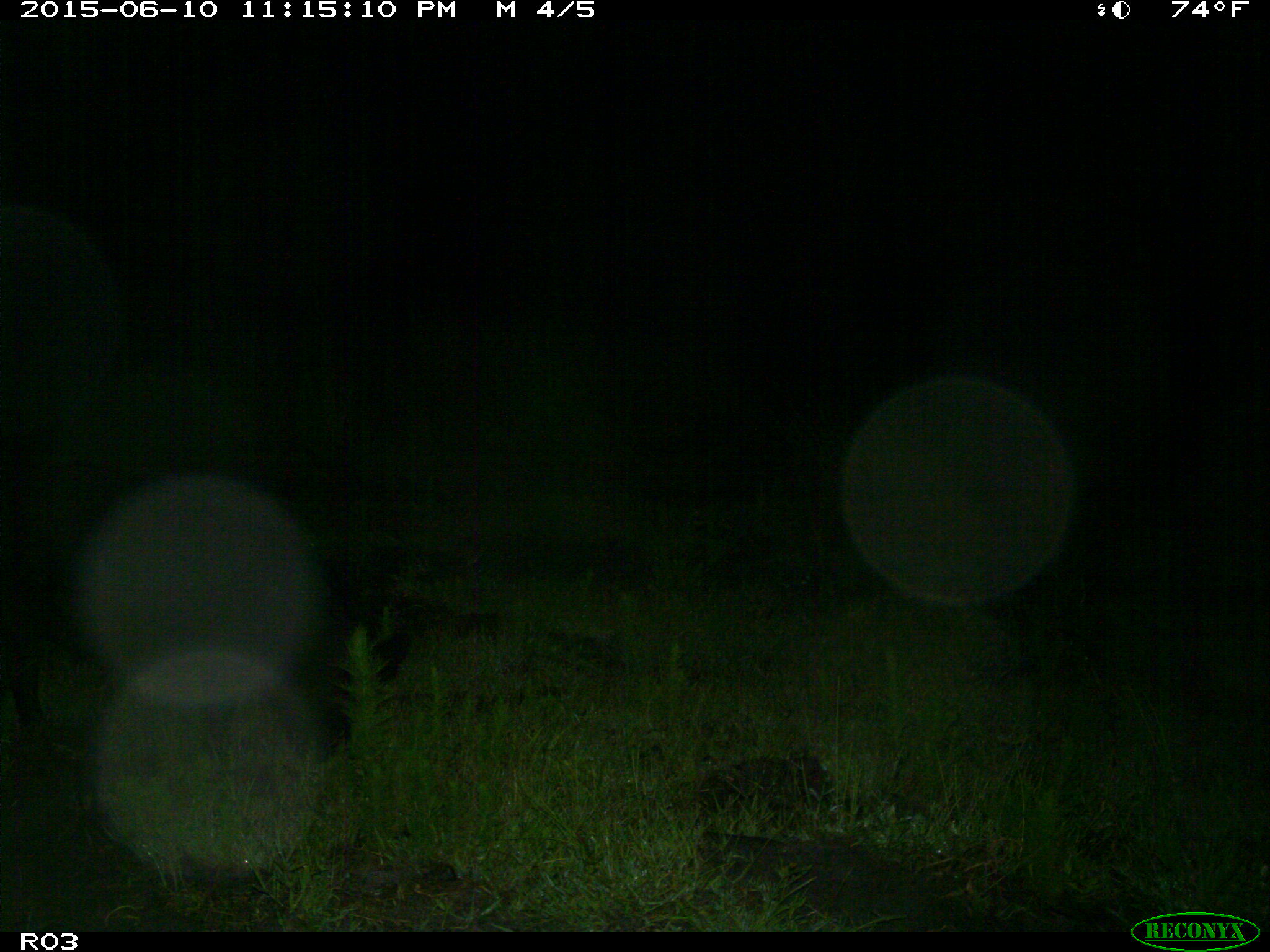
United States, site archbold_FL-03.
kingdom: Animalia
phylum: Chordata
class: Mammalia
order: Artiodactyla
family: Suidae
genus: Sus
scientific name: Sus scrofa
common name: wild boar